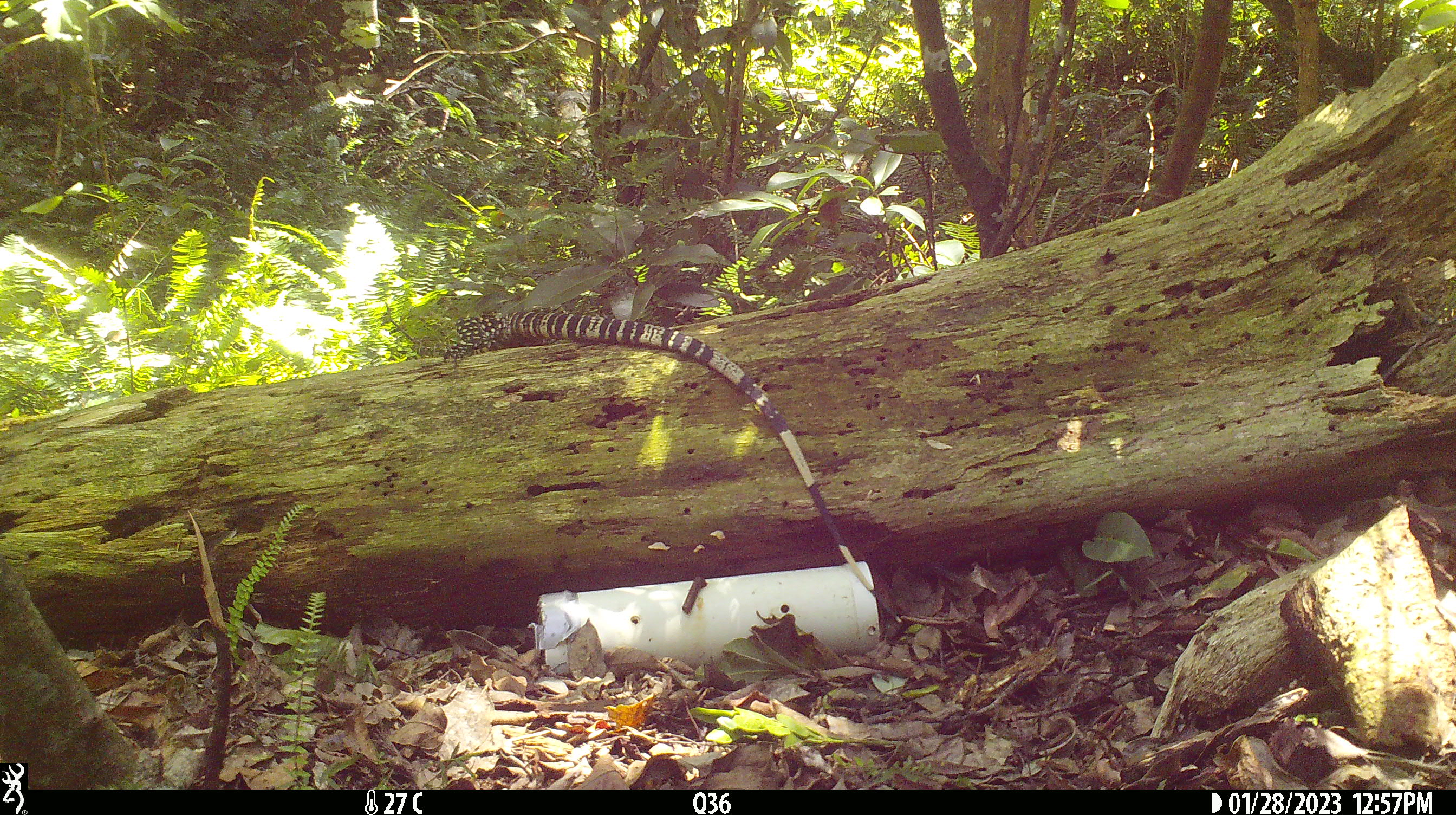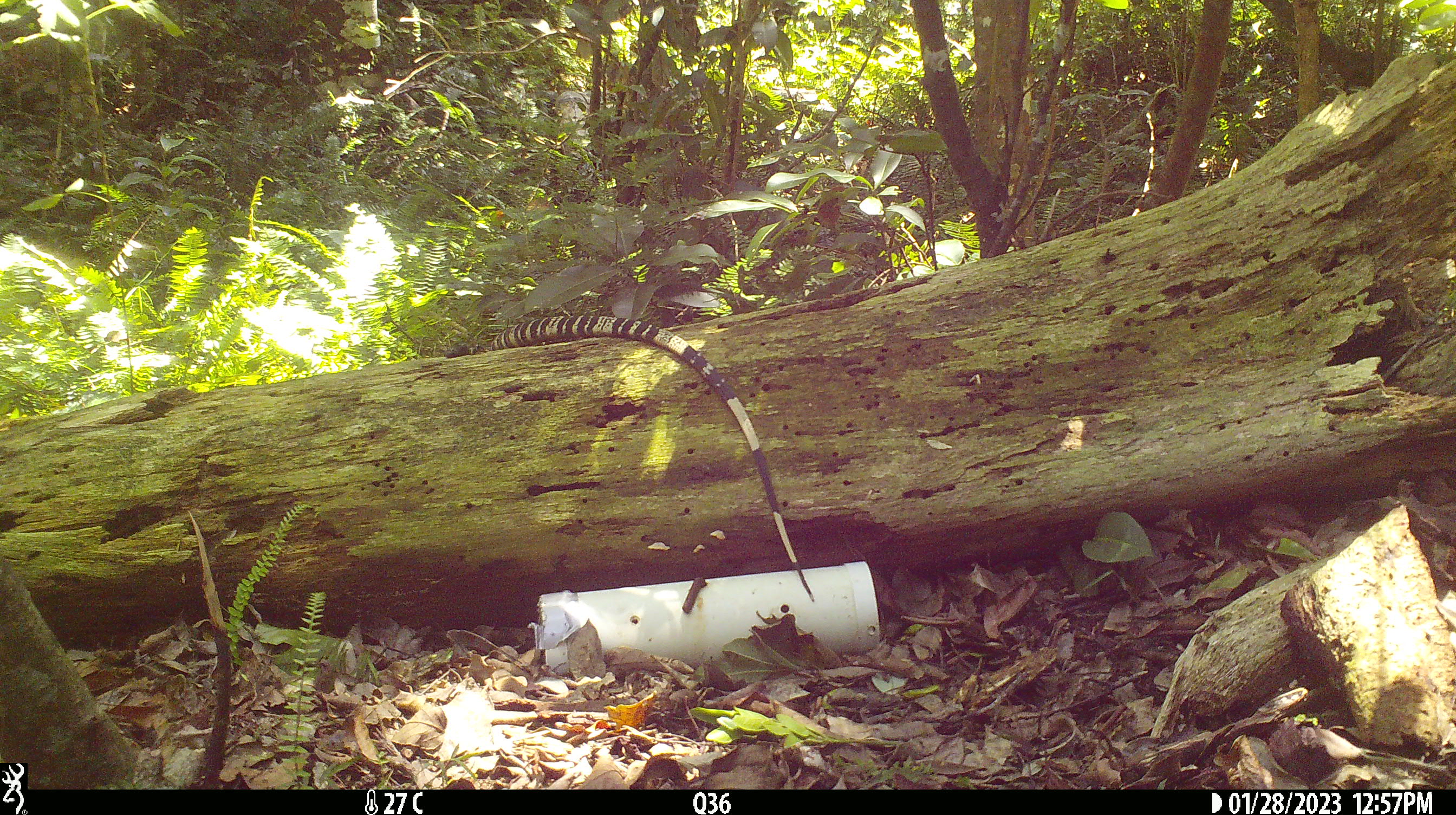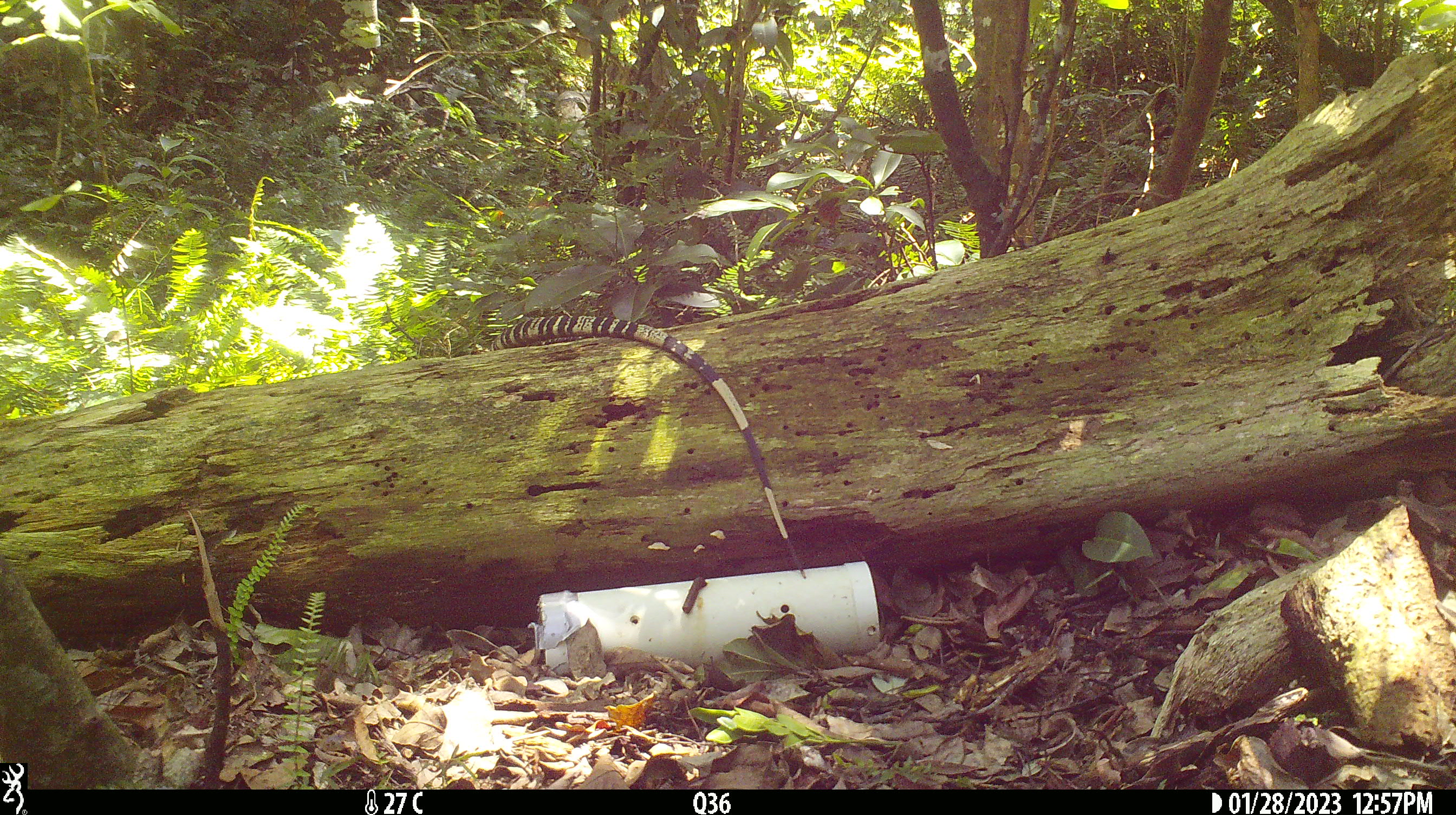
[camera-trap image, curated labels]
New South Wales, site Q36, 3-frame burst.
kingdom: Animalia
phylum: Chordata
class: Reptilia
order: Squamata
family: Varanidae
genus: Varanus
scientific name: Varanus varius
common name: lace monitor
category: goanna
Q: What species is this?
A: Goanna (lace monitor) (Varanus varius).